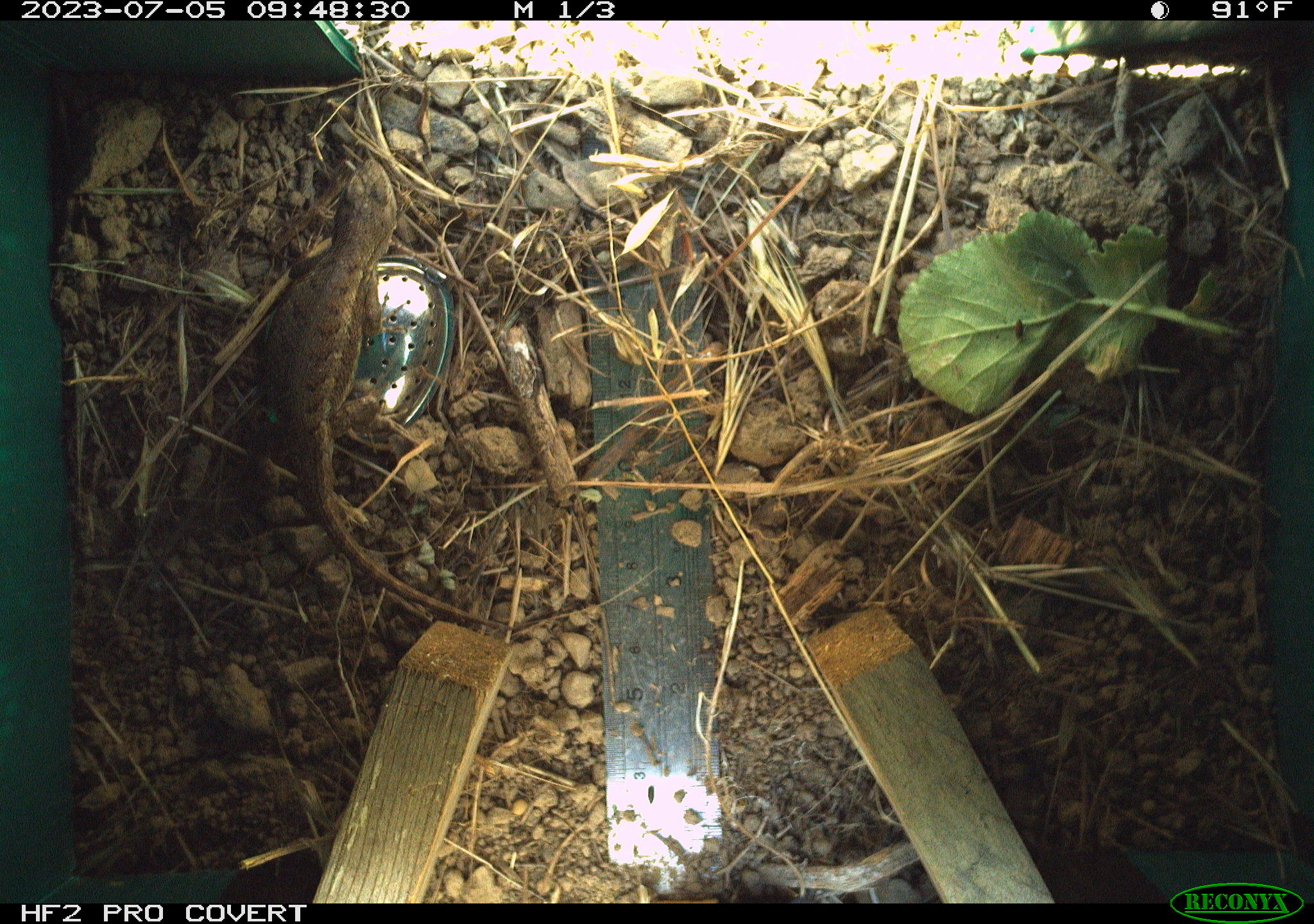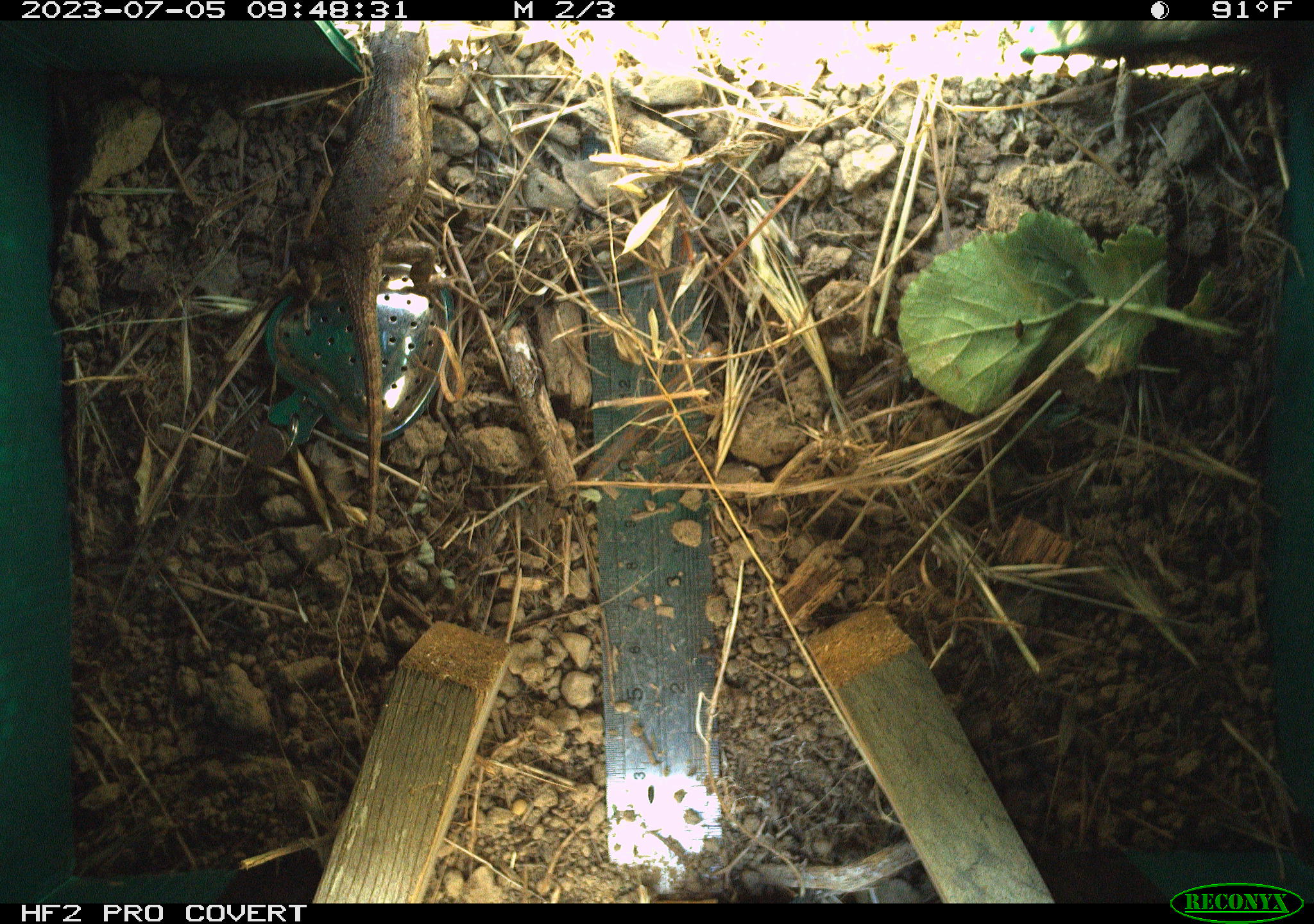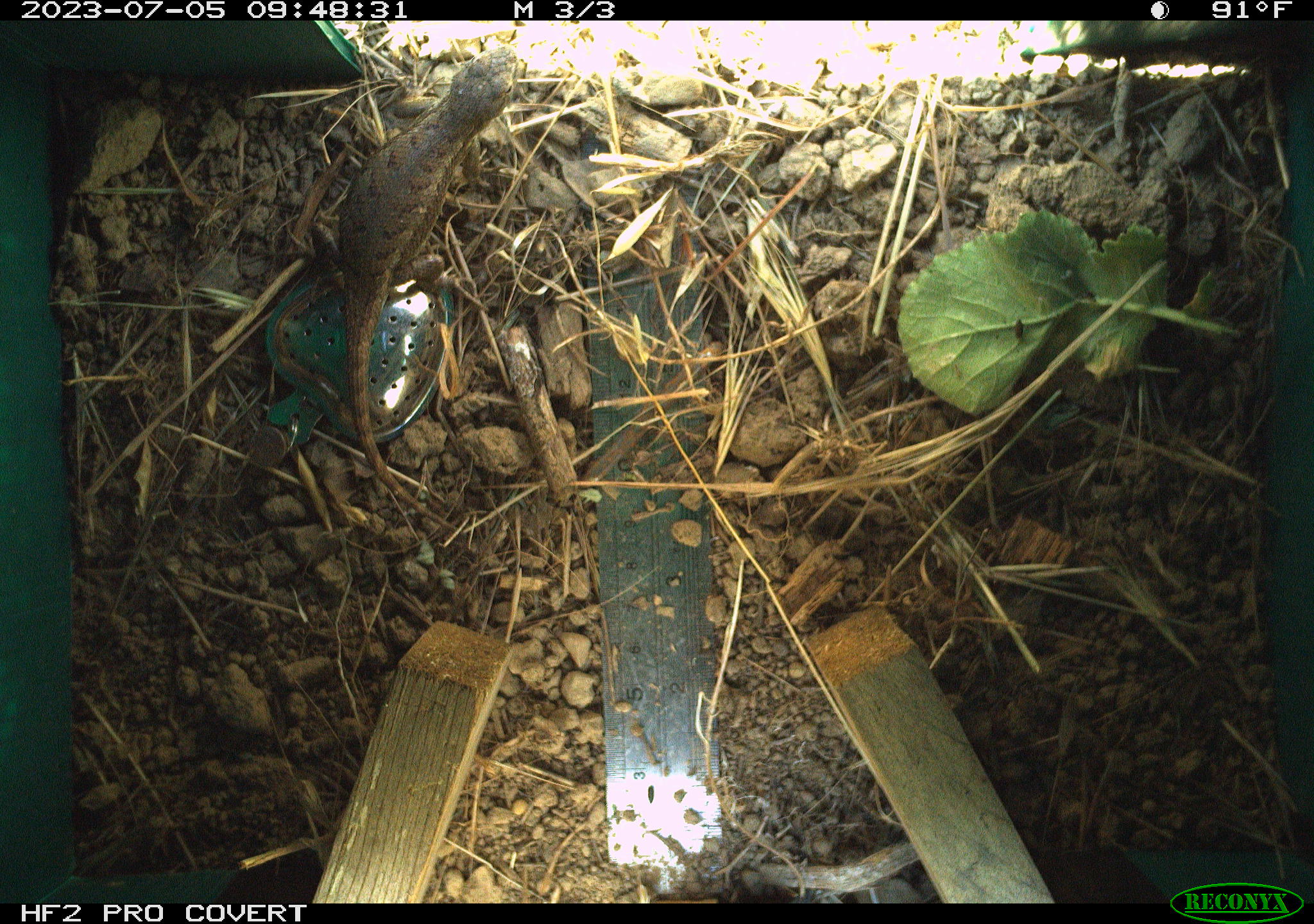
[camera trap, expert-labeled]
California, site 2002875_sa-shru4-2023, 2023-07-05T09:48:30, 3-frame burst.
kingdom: Animalia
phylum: Chordata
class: Reptilia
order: Squamata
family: Phrynosomatidae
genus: Sceloporus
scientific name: Sceloporus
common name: spiny lizards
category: sceloporus species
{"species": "sceloporus species (spiny lizards) (Sceloporus)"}